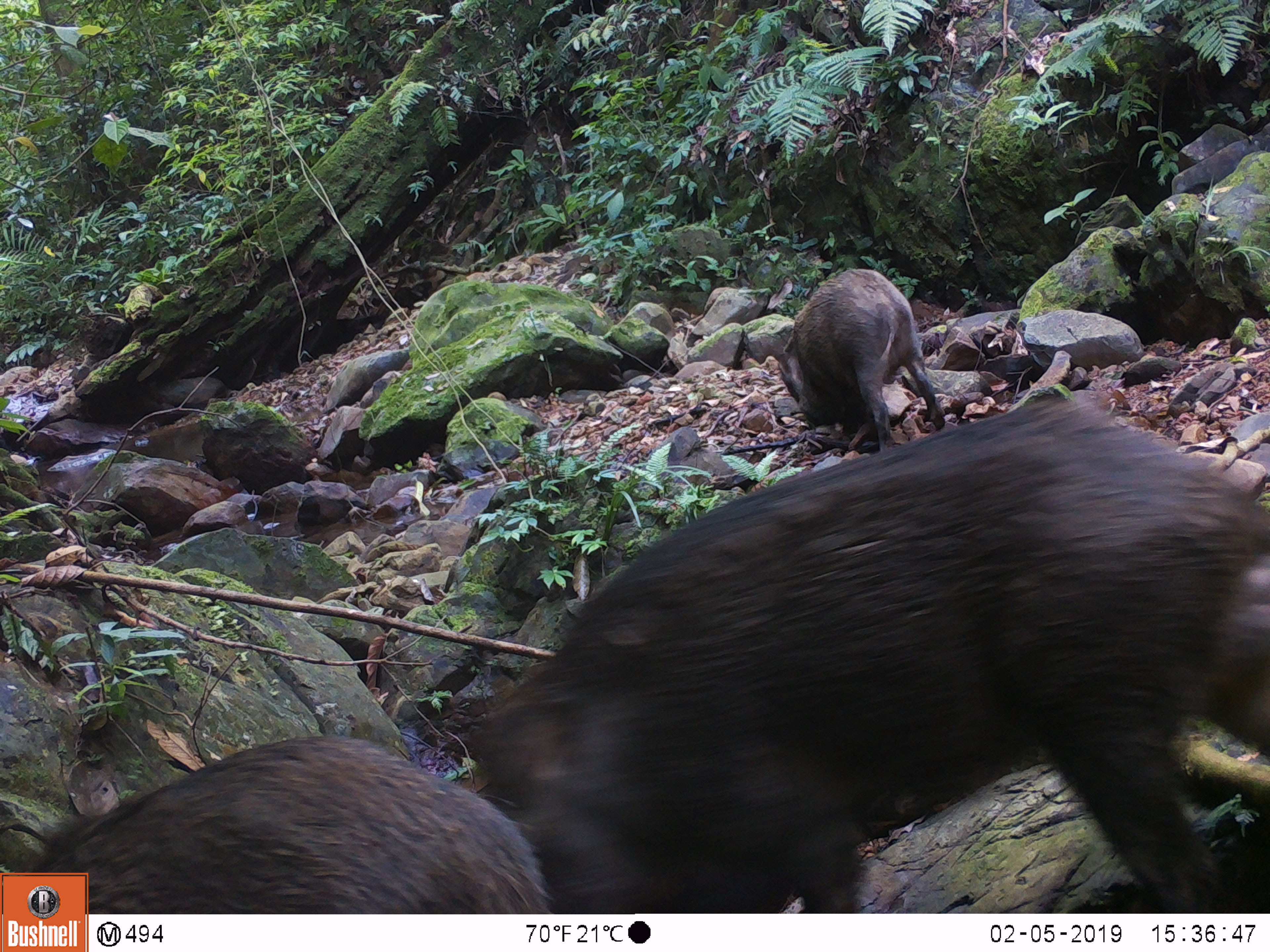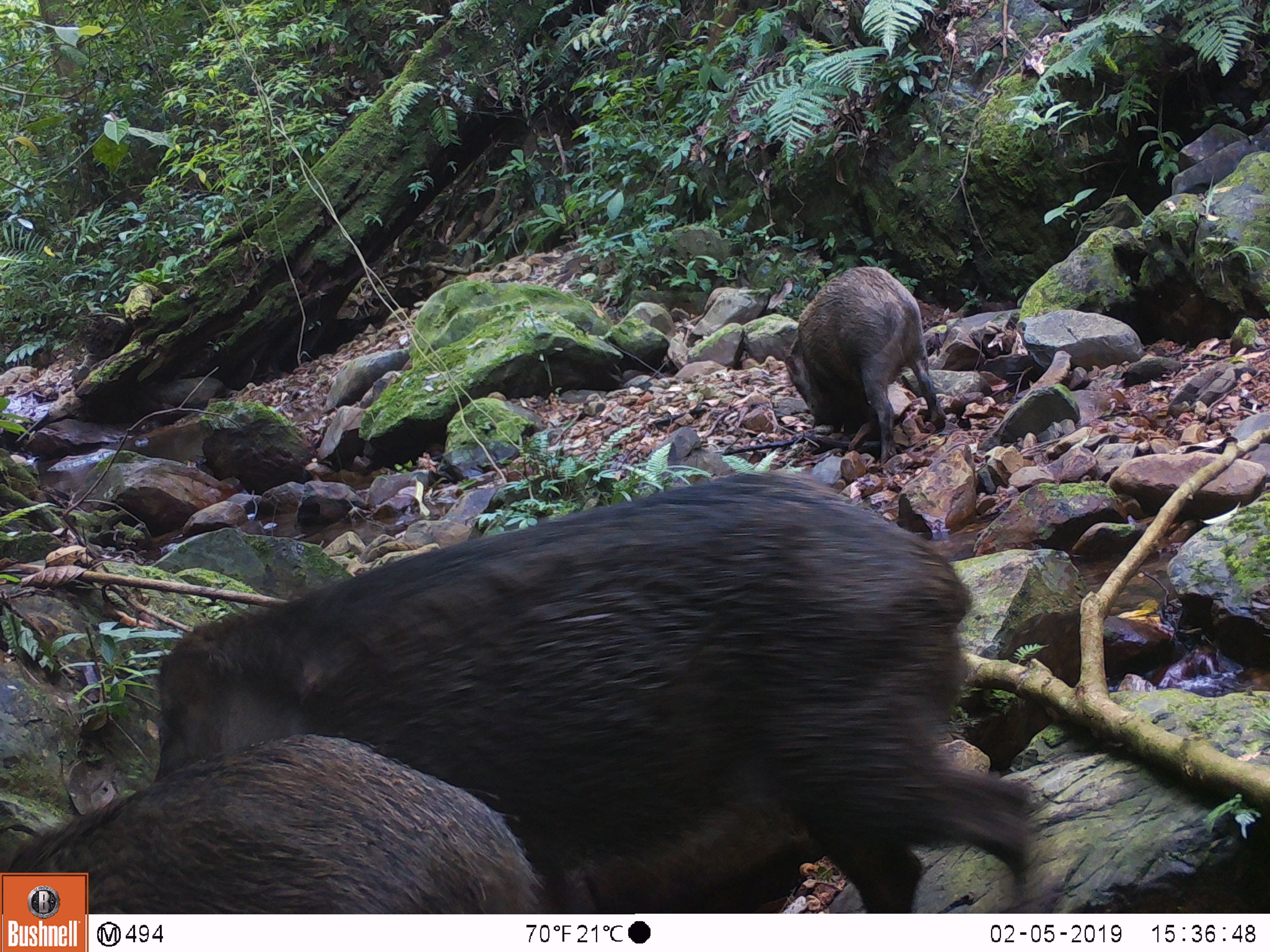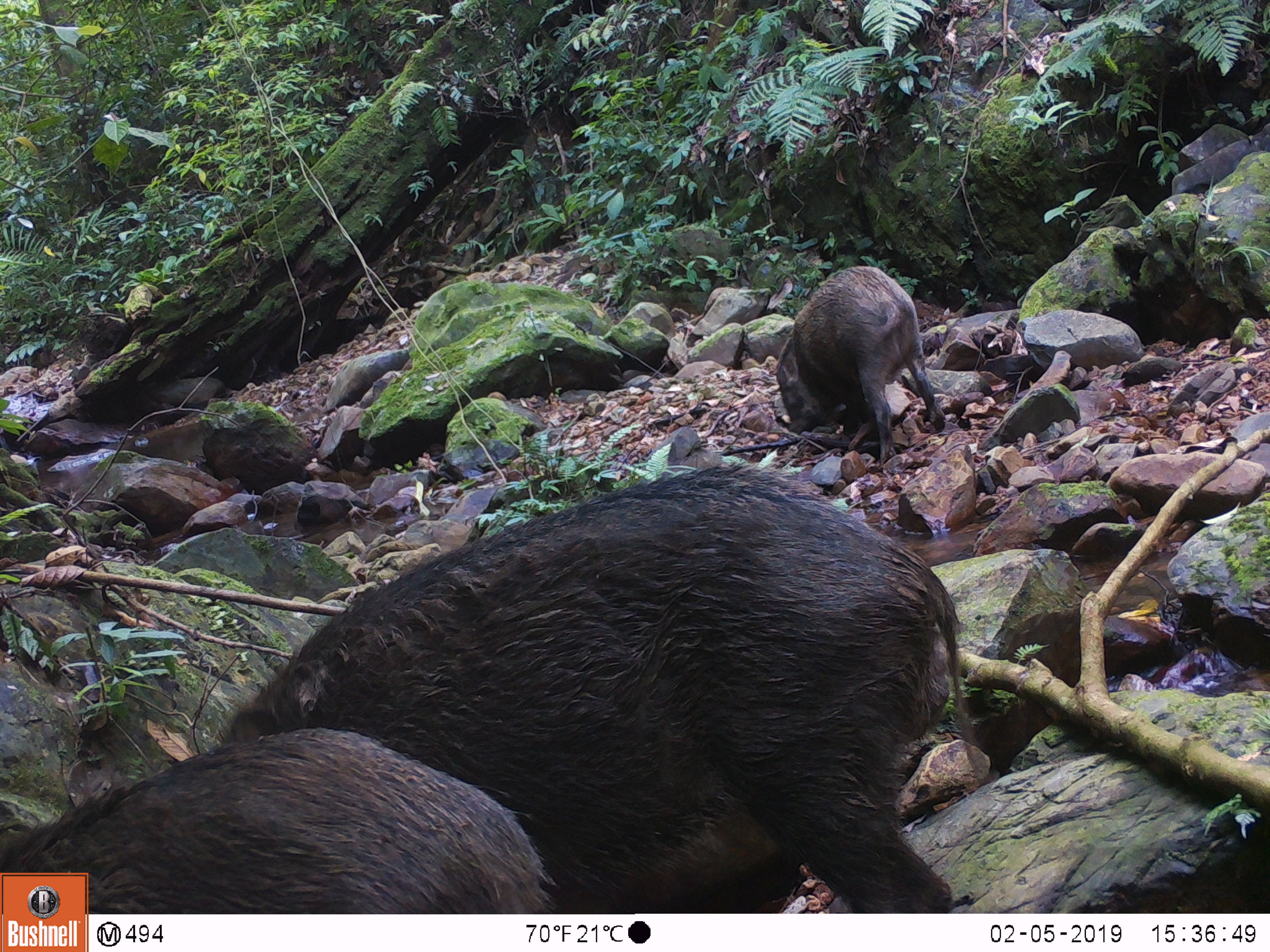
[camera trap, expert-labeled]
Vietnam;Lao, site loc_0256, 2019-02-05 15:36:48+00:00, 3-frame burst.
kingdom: Animalia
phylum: Chordata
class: Mammalia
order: Artiodactyla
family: Suidae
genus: Sus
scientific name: Sus scrofa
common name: eurasian wild pig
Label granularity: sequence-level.